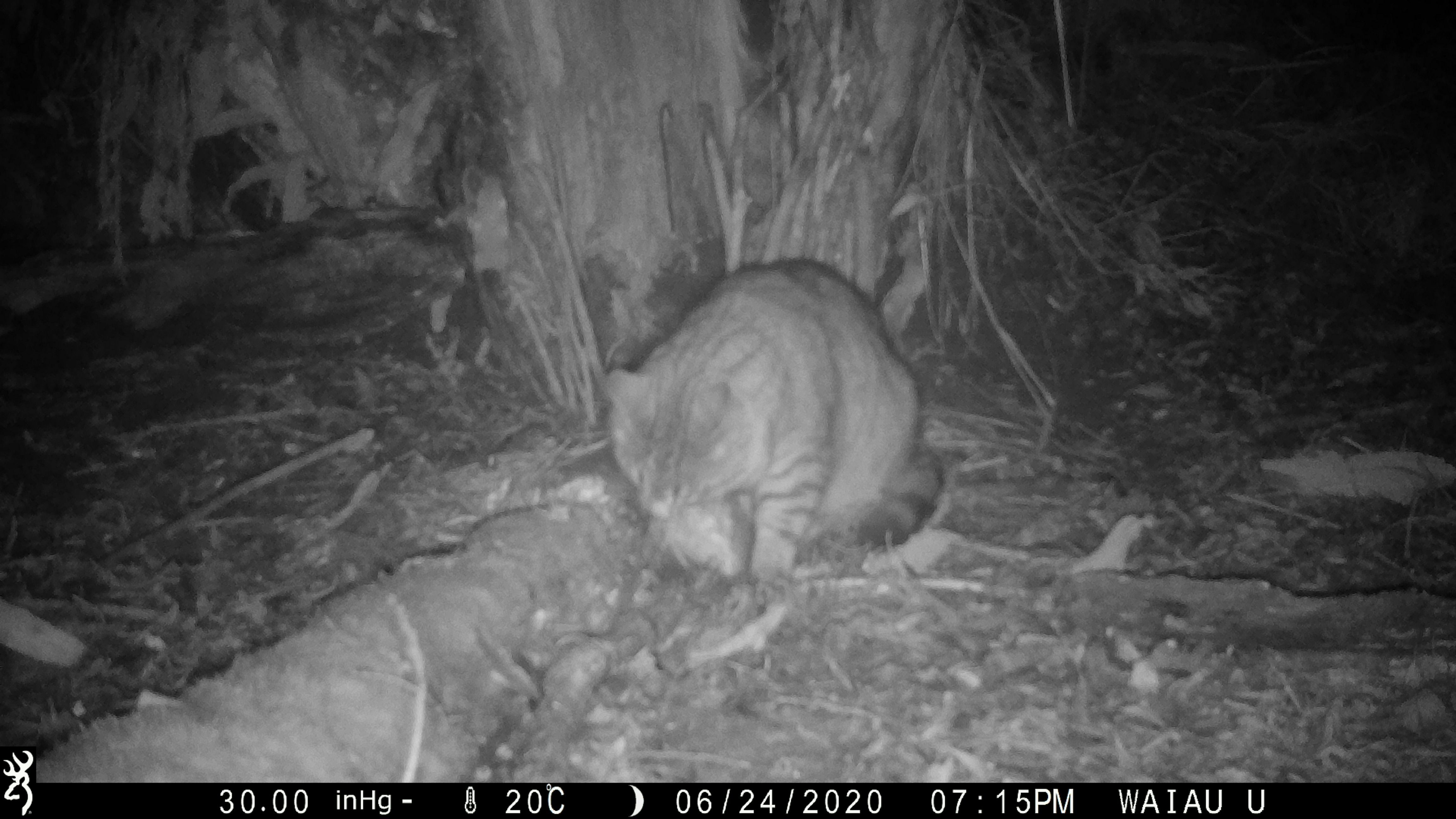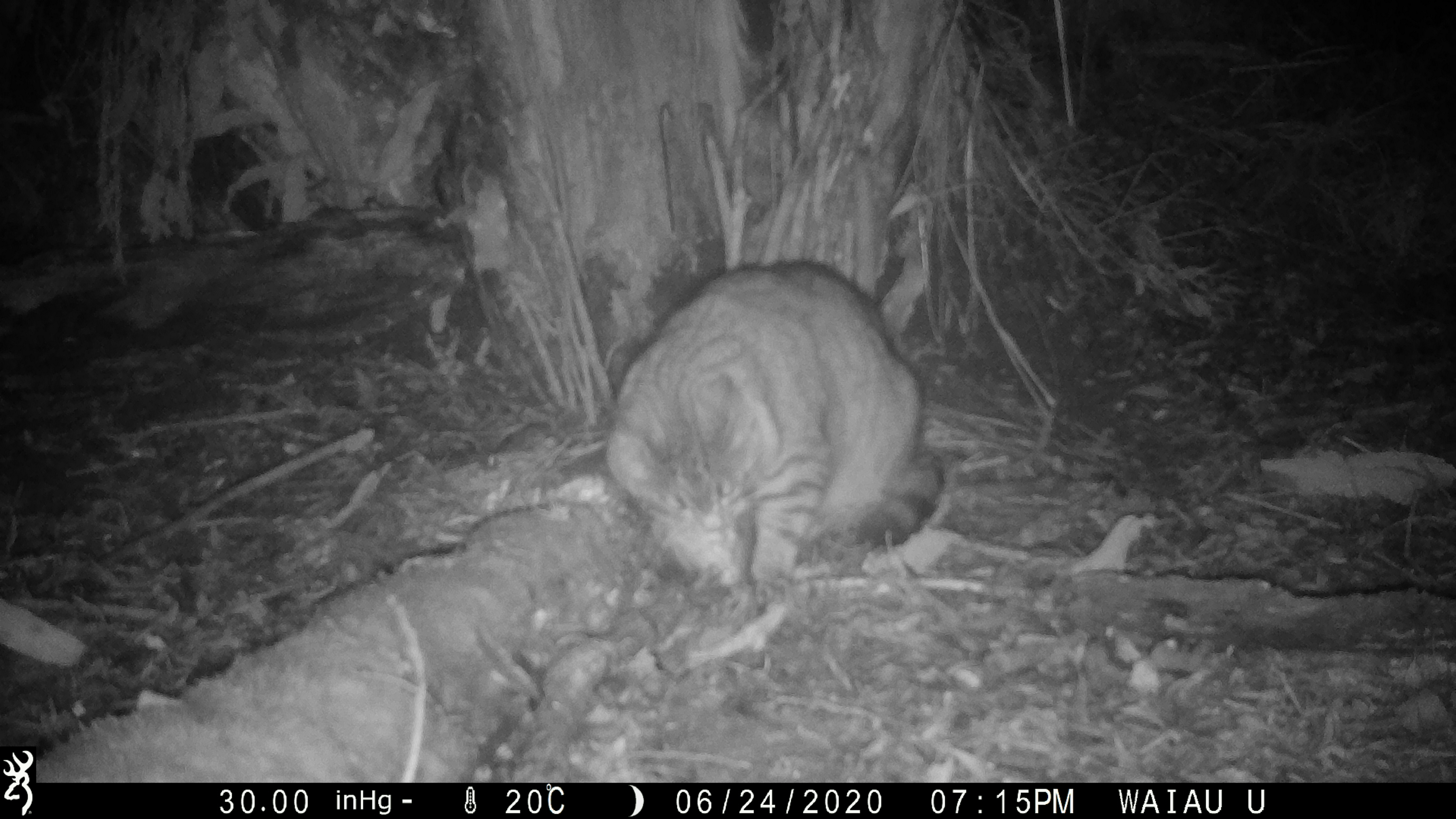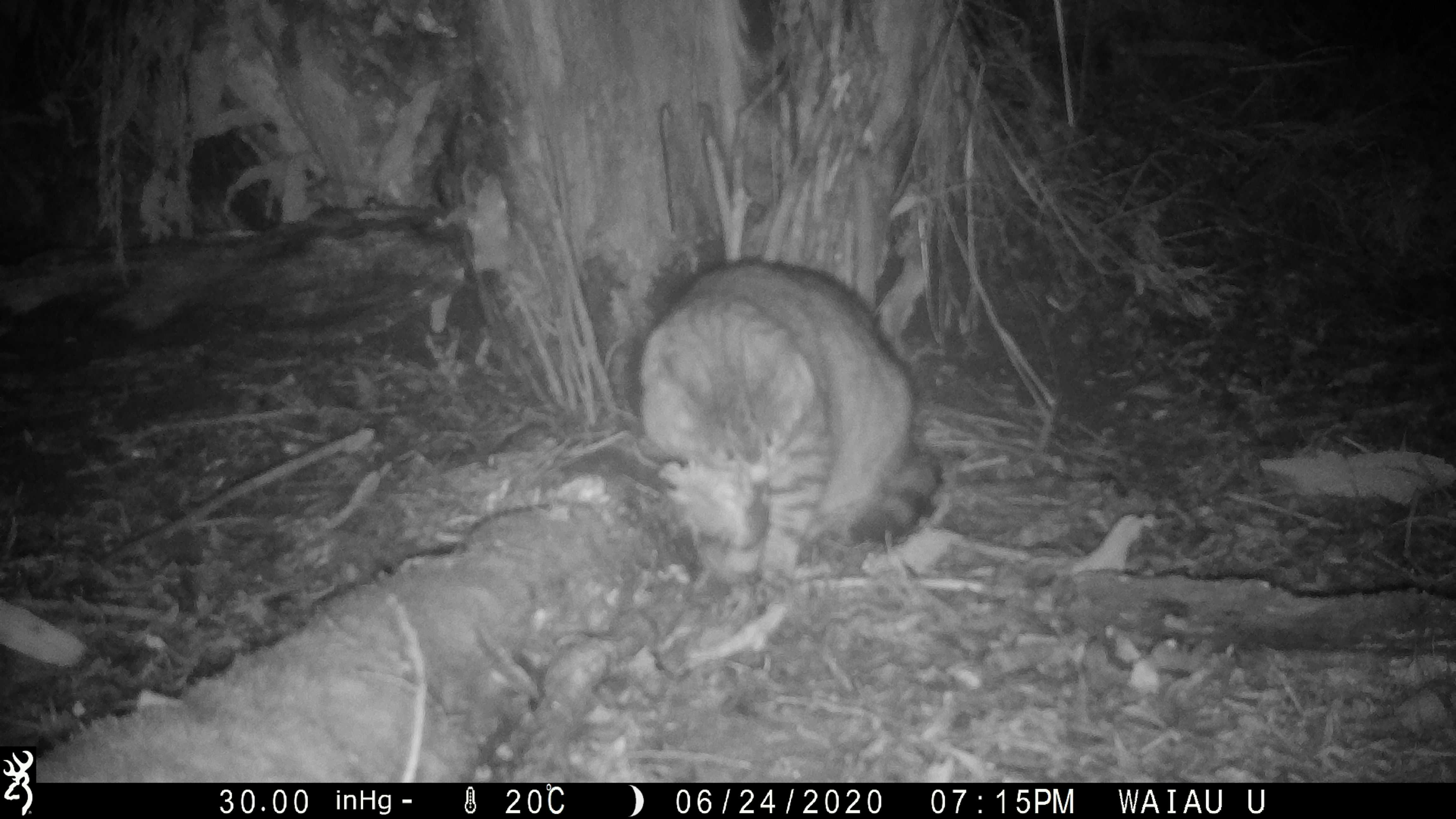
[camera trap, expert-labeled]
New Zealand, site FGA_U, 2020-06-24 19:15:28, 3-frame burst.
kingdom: Animalia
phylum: Chordata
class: Mammalia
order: Carnivora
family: Felidae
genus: Felis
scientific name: Felis catus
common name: domestic cat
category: cat